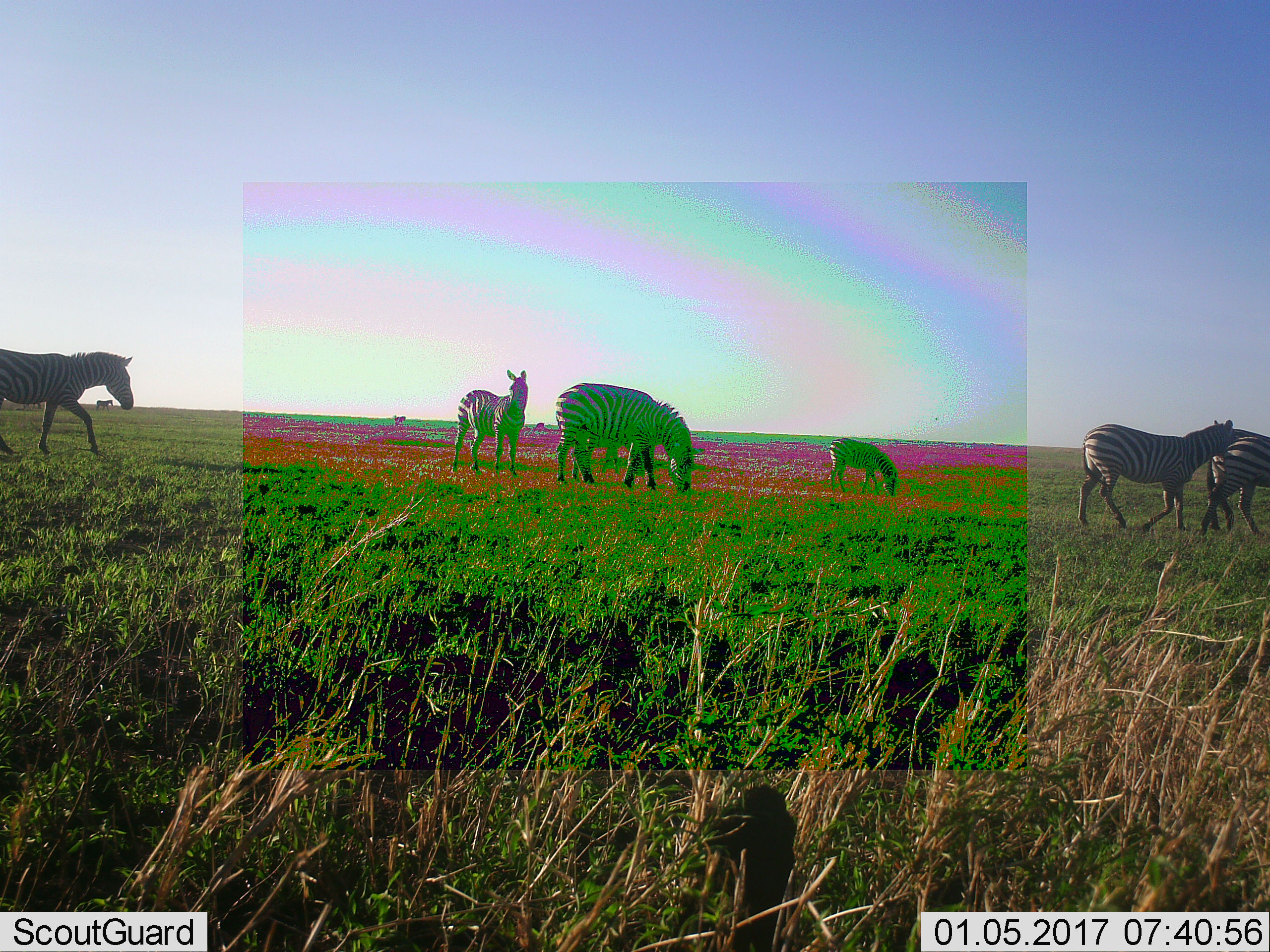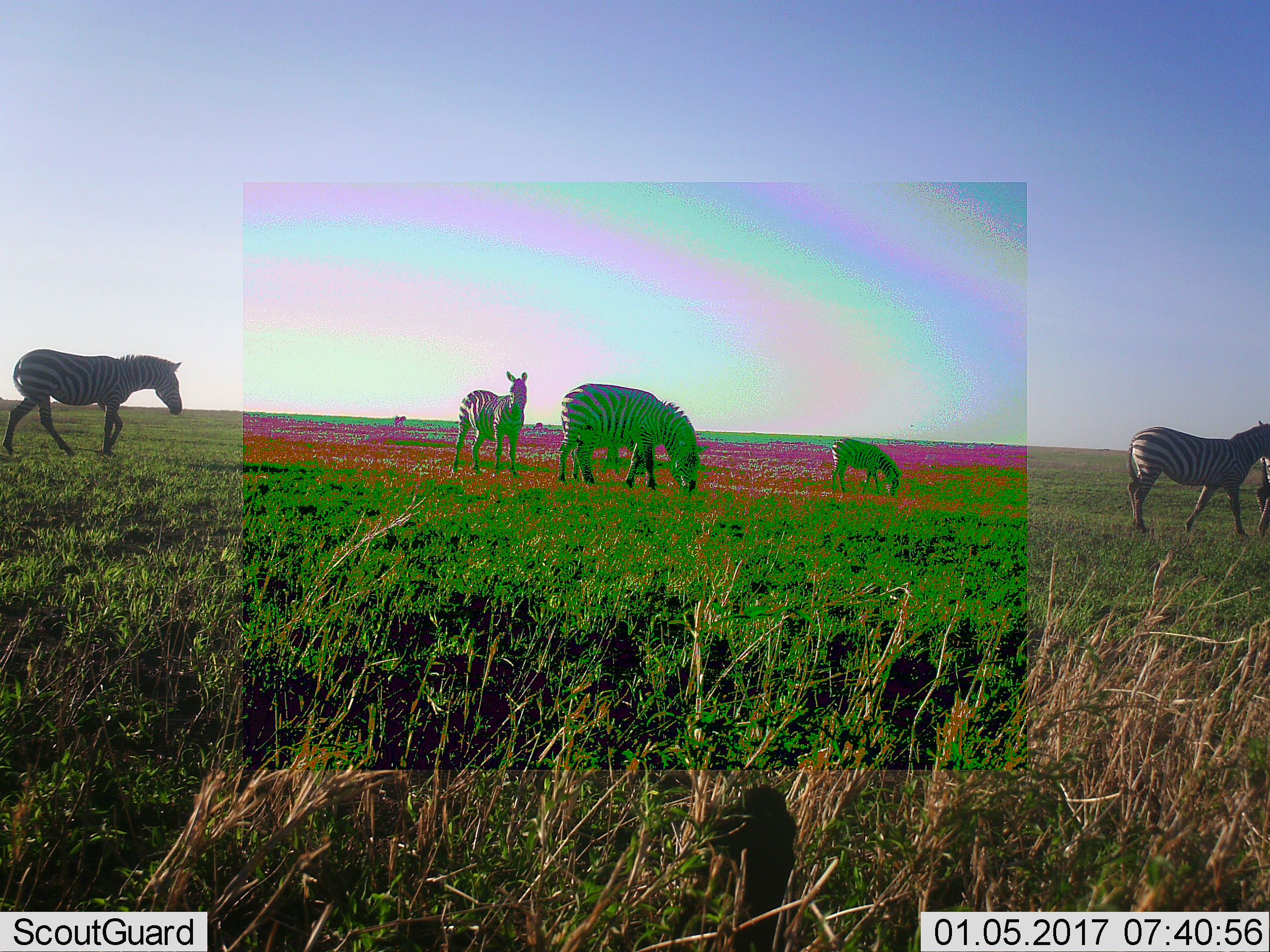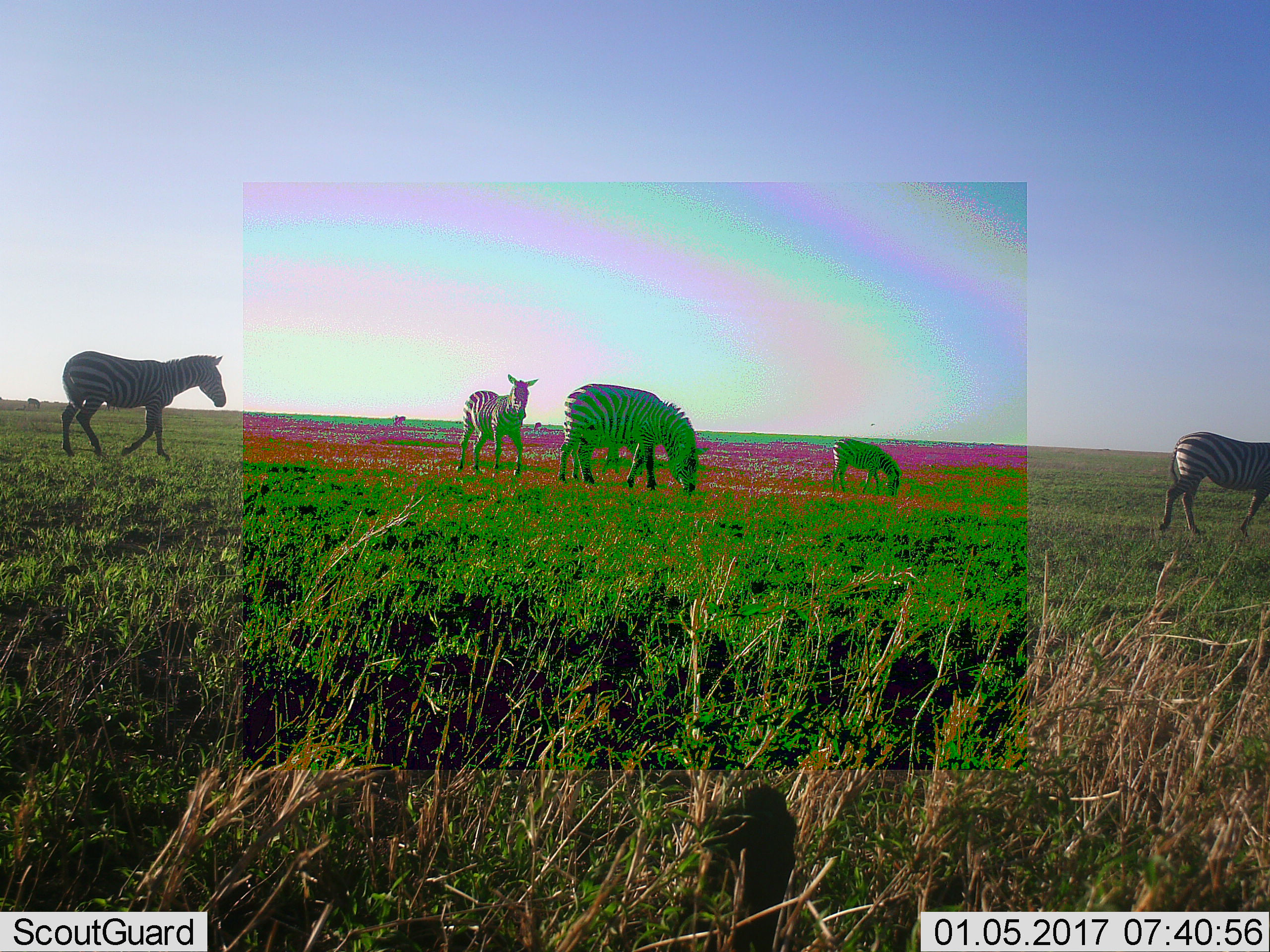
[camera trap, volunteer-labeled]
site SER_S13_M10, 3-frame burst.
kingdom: Animalia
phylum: Chordata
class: Mammalia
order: Perissodactyla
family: Equidae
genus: Equus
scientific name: Equus quagga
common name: plains zebra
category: zebraplains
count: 7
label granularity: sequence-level